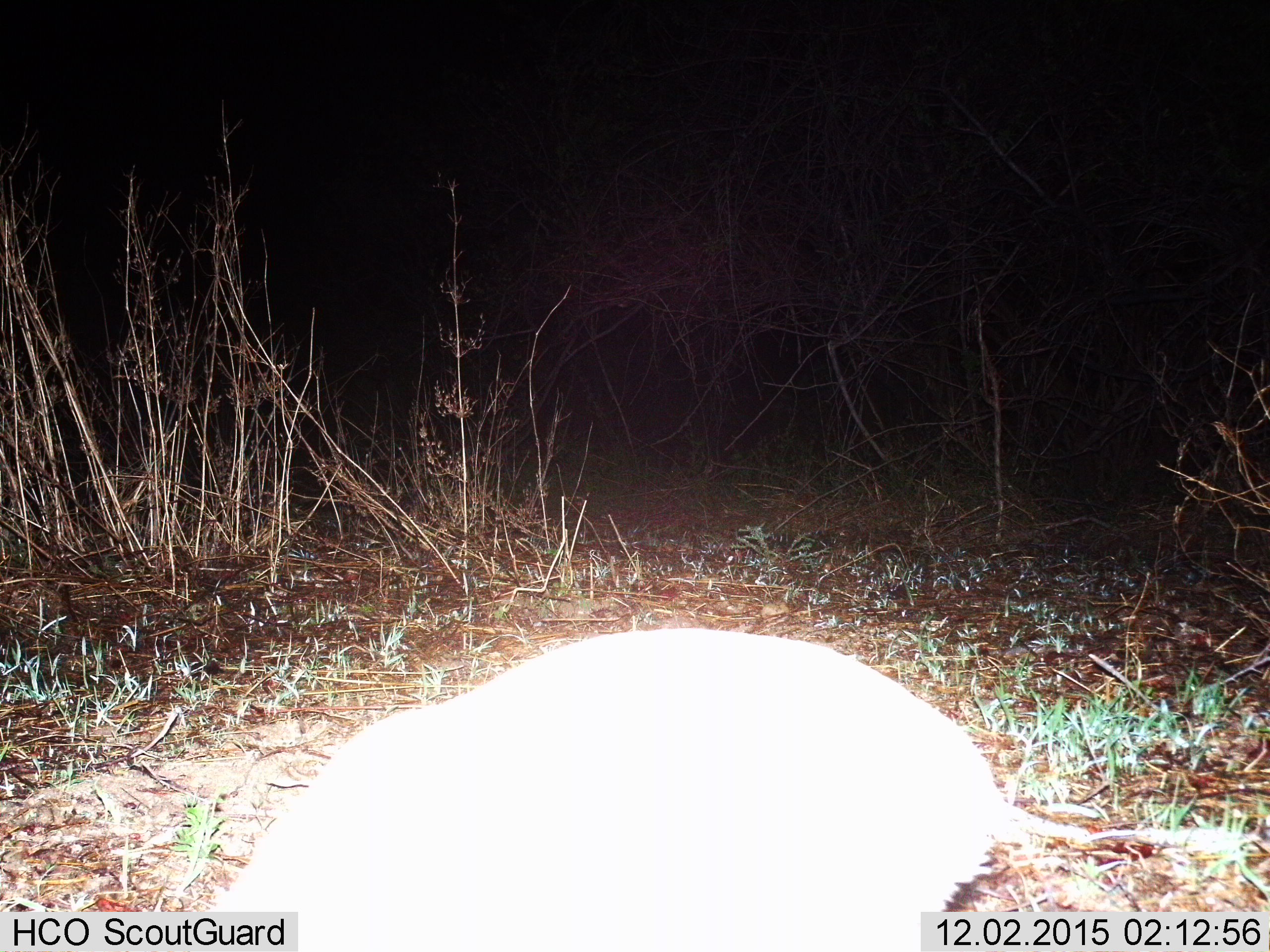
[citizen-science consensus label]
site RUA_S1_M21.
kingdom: Animalia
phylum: Chordata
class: Mammalia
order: Artiodactyla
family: Bovidae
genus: Madoqua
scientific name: Madoqua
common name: dik-dik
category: dikdik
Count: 1.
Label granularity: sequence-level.